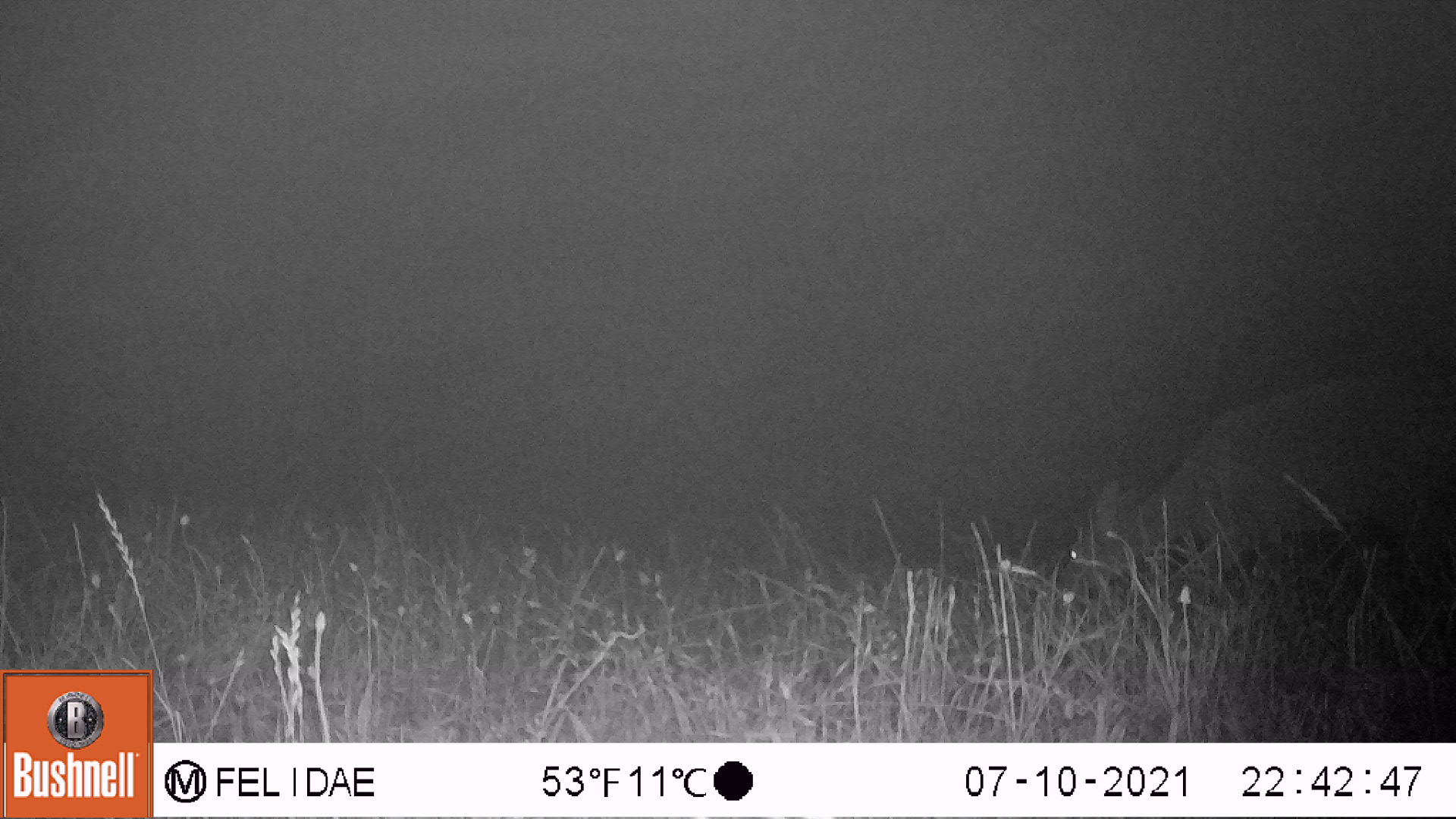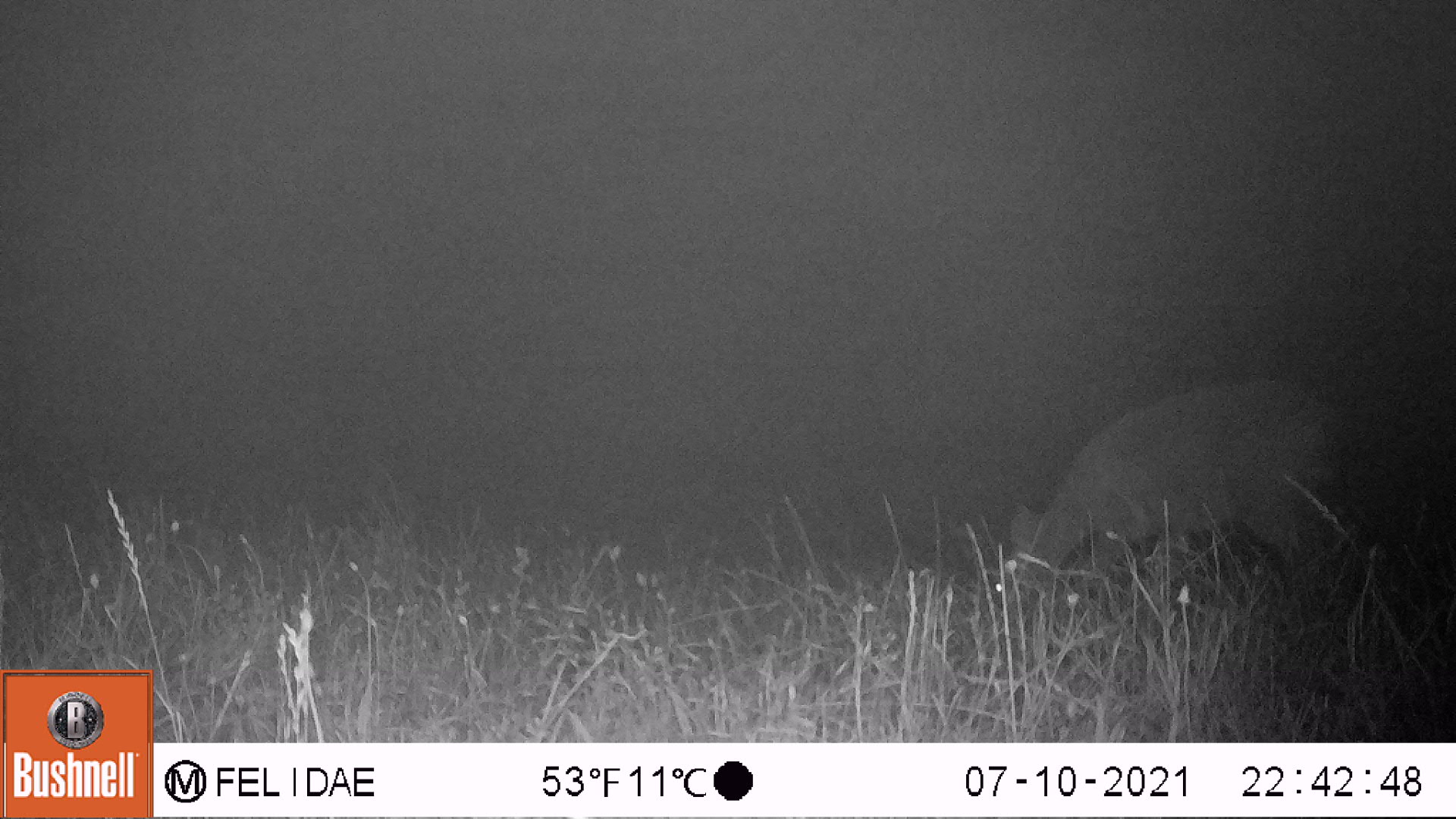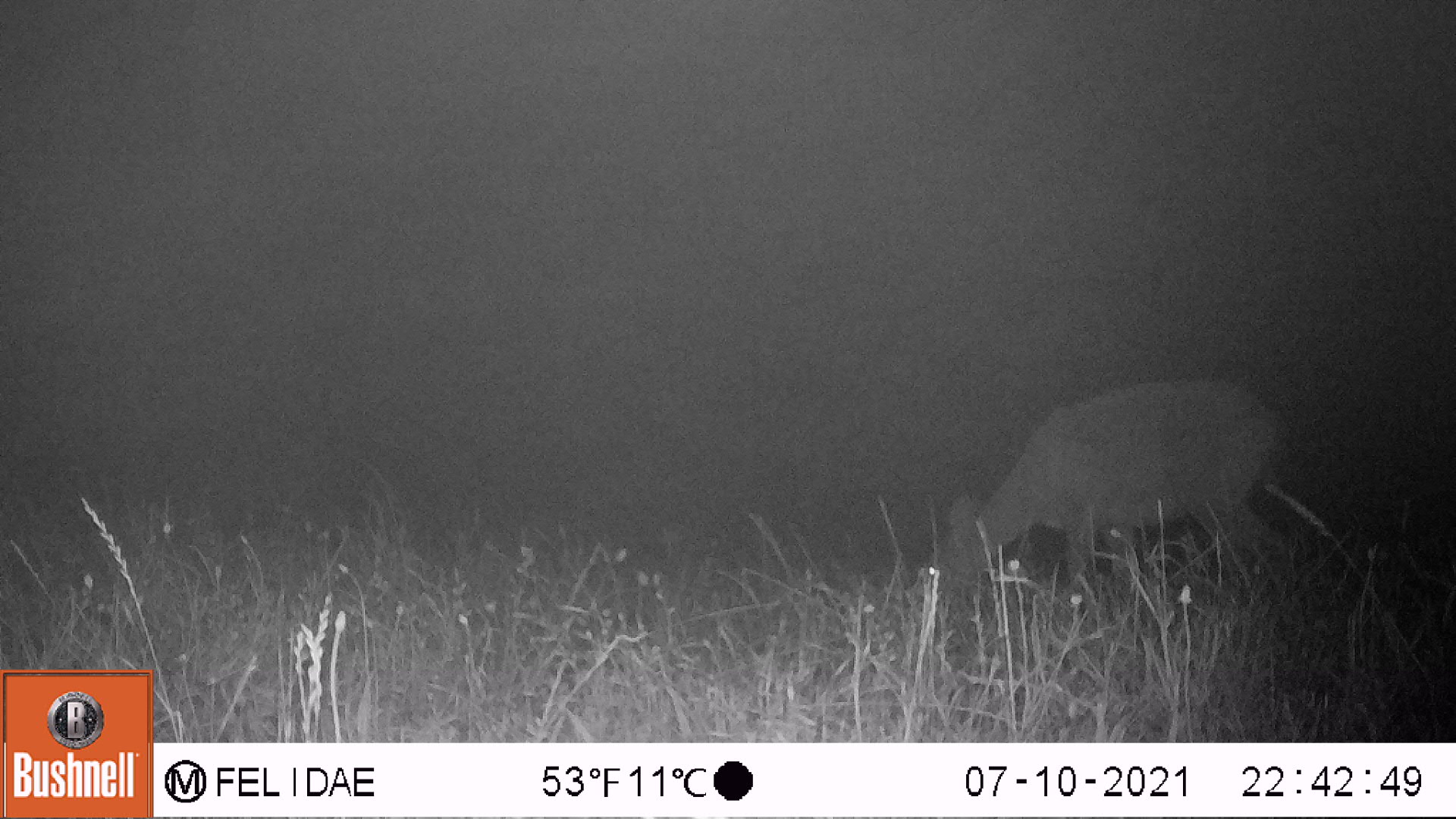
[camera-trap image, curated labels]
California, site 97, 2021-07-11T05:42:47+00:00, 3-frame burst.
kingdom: Animalia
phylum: Chordata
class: Mammalia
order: Artiodactyla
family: Cervidae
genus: Odocoileus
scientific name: Odocoileus hemionus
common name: mule deer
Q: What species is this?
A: Mule deer (Odocoileus hemionus).